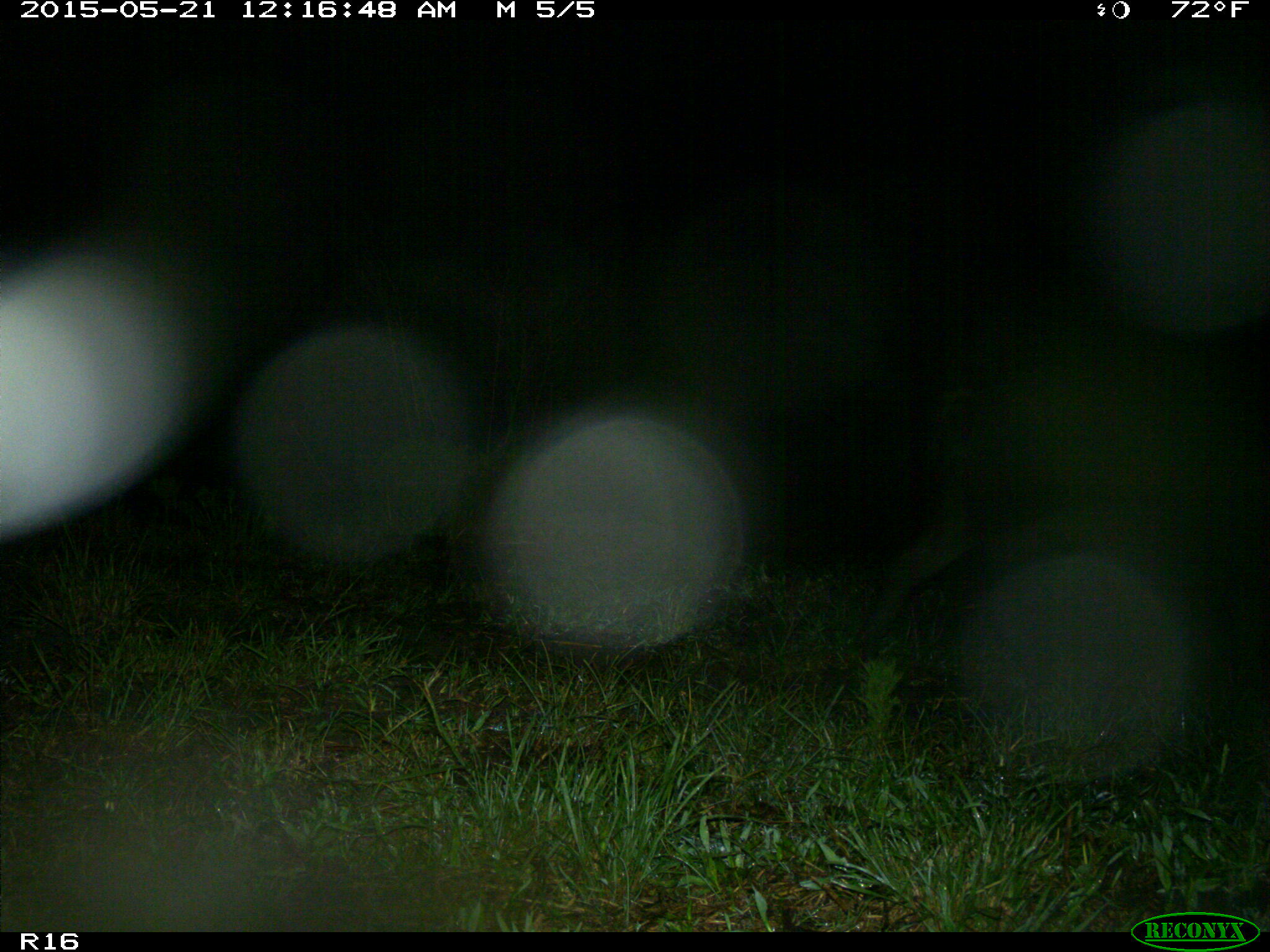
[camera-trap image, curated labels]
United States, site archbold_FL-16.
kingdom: Animalia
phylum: Chordata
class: Mammalia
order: Artiodactyla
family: Suidae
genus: Sus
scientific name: Sus scrofa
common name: wild boar